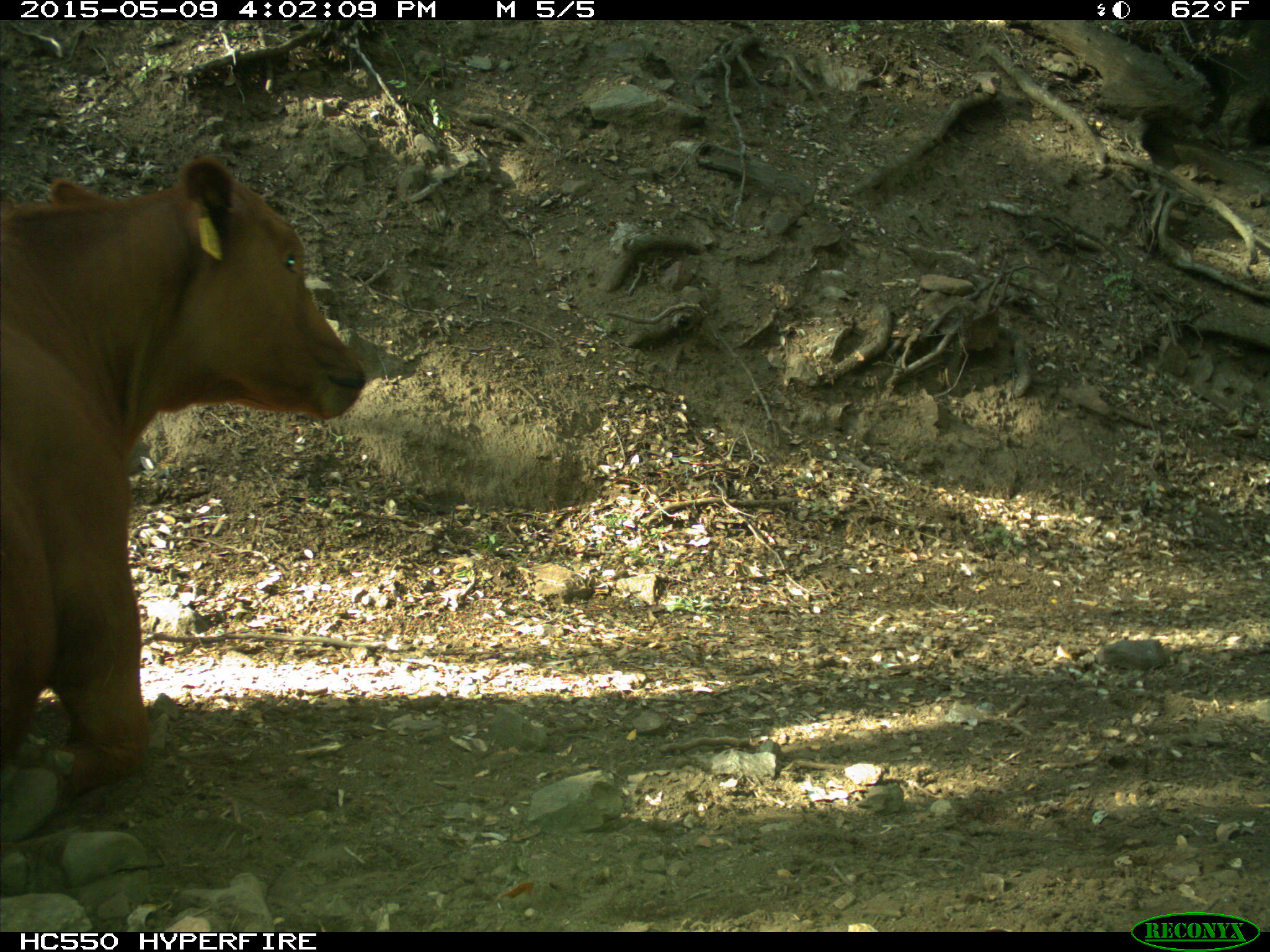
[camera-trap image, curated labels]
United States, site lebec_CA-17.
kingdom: Animalia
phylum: Chordata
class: Mammalia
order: Artiodactyla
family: Bovidae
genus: Bos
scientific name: Bos taurus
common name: domestic cow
Bos taurus (domestic cow).